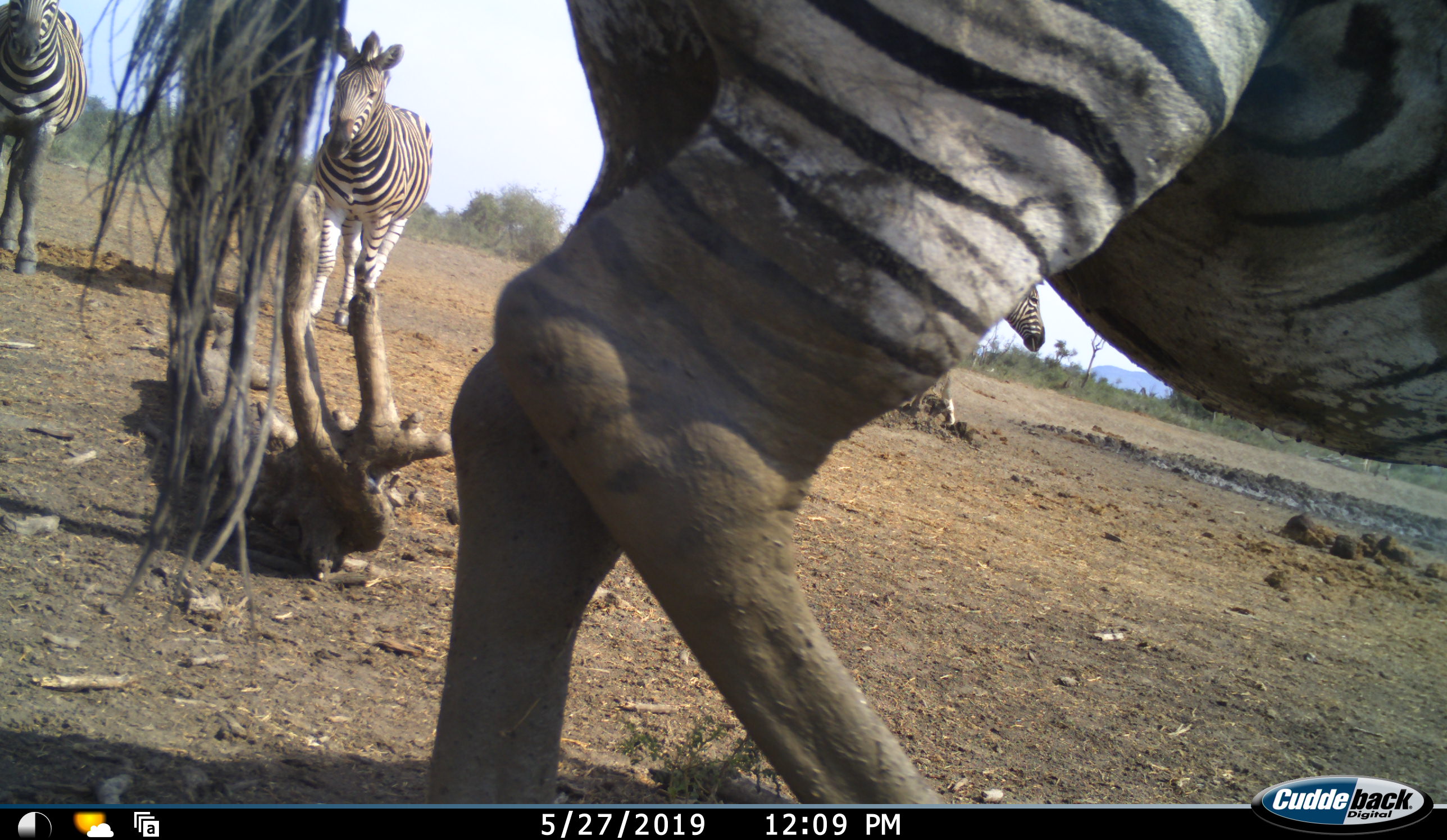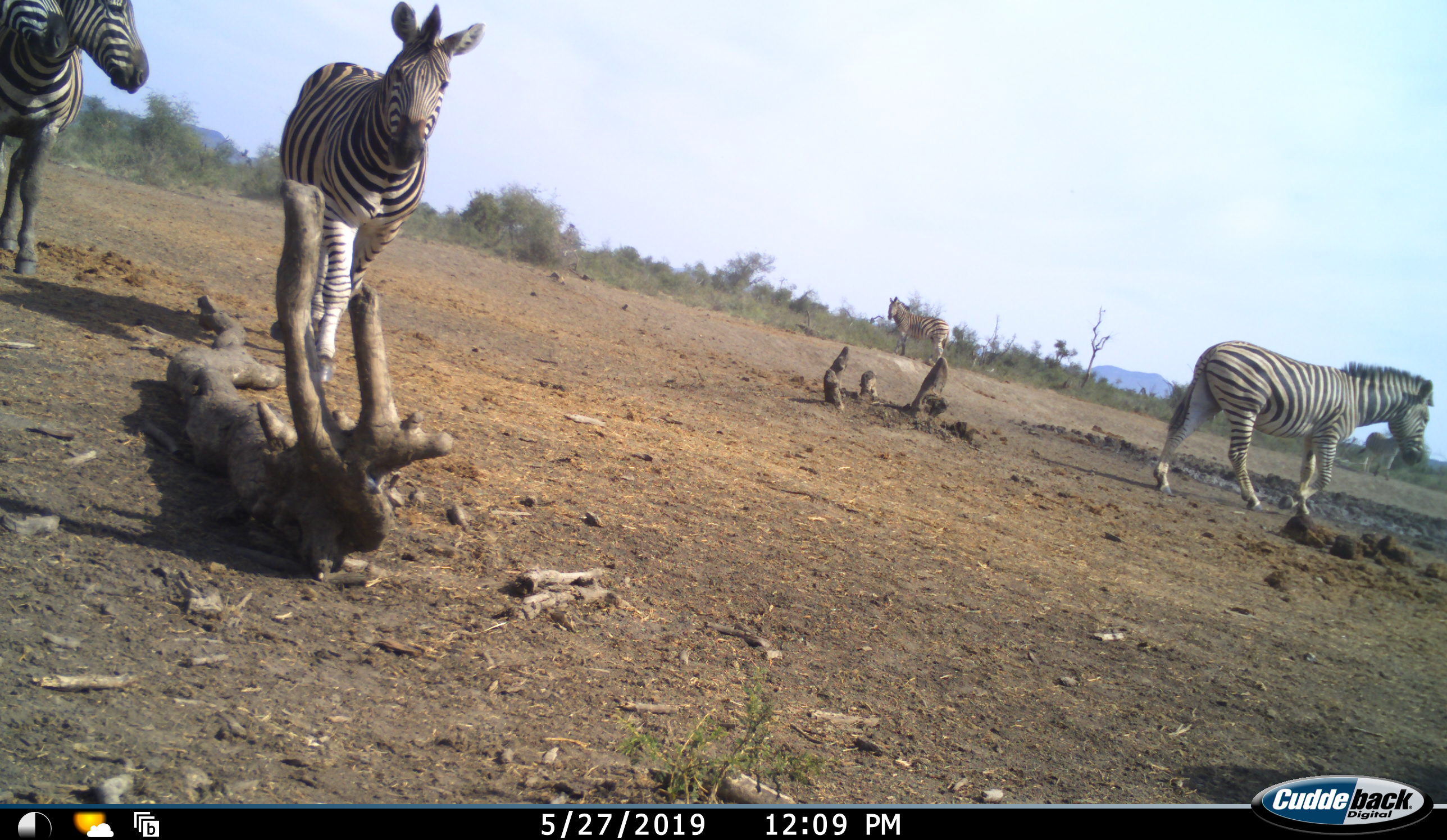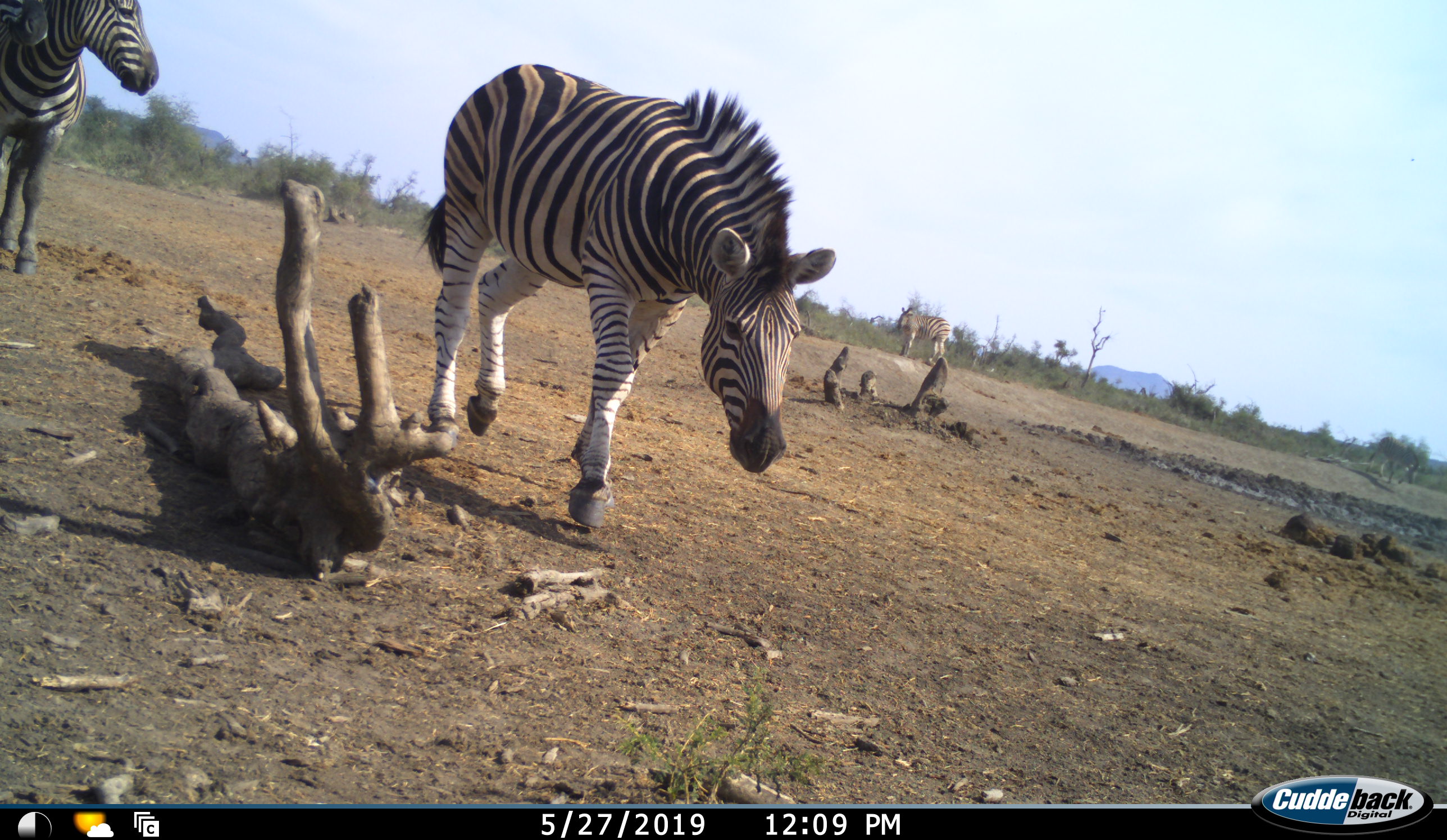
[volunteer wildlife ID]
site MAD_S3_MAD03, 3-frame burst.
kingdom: Animalia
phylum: Chordata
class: Mammalia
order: Perissodactyla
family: Equidae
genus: Equus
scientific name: Equus quagga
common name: plains zebra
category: zebraplains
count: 4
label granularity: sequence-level